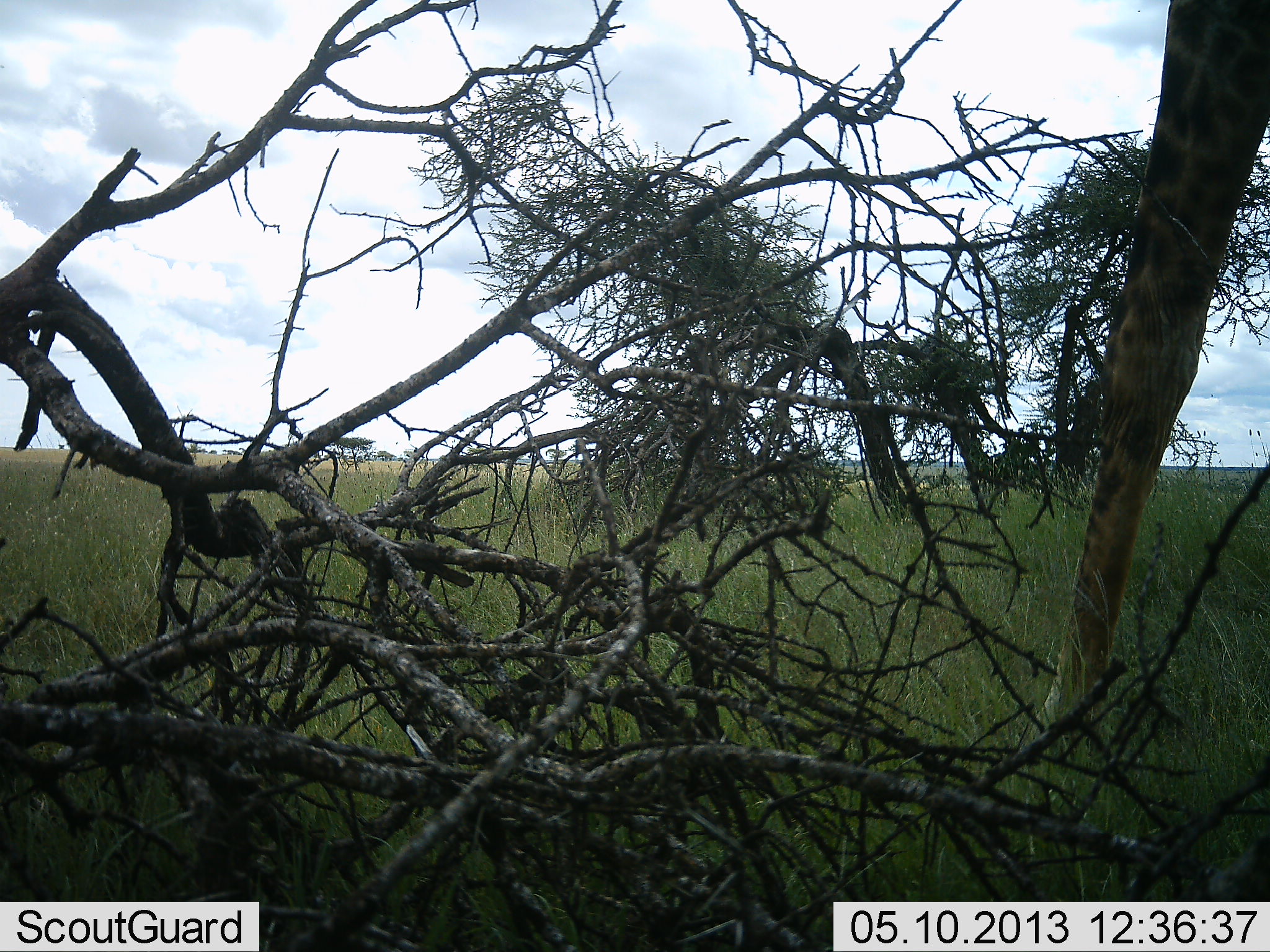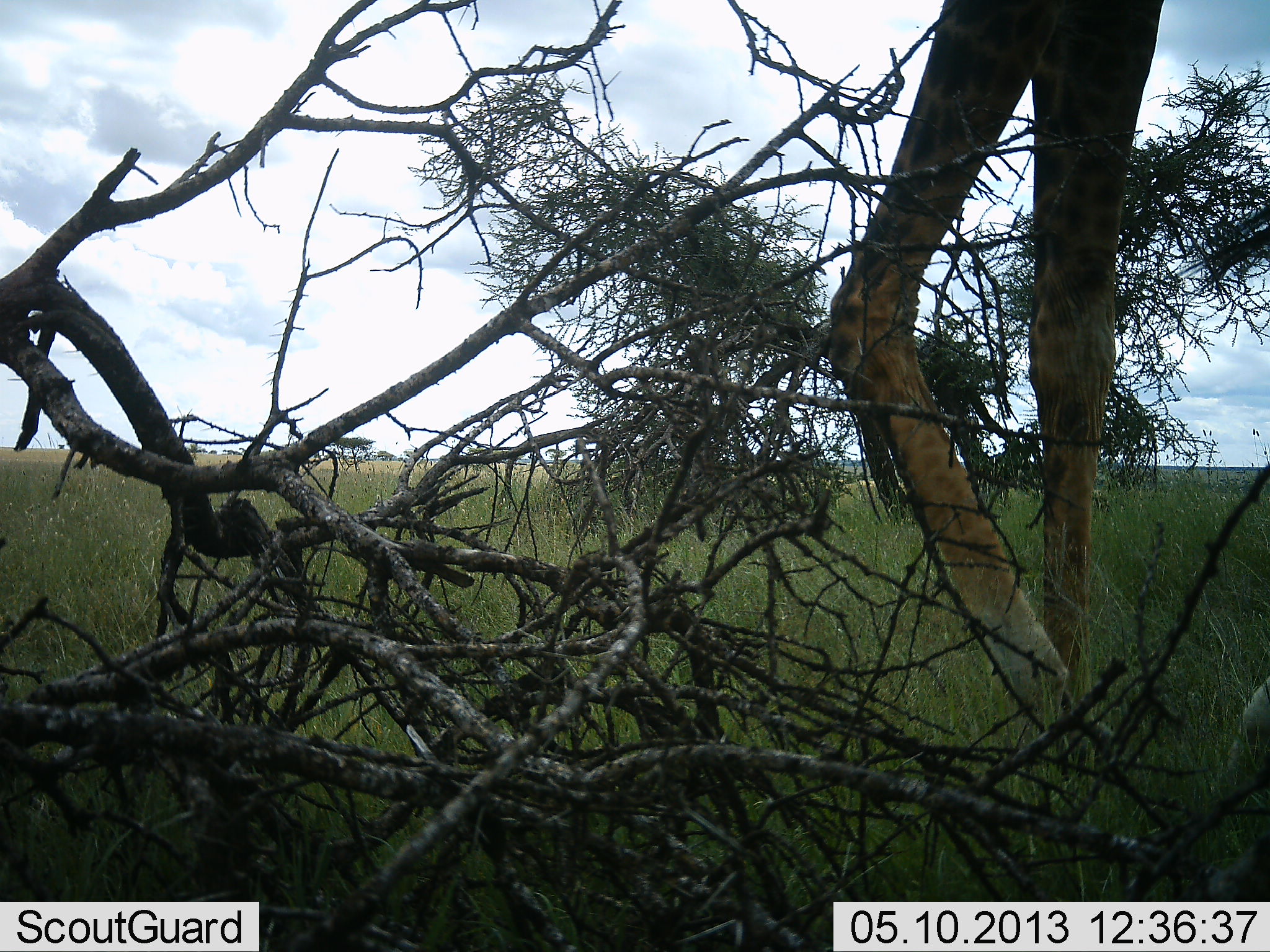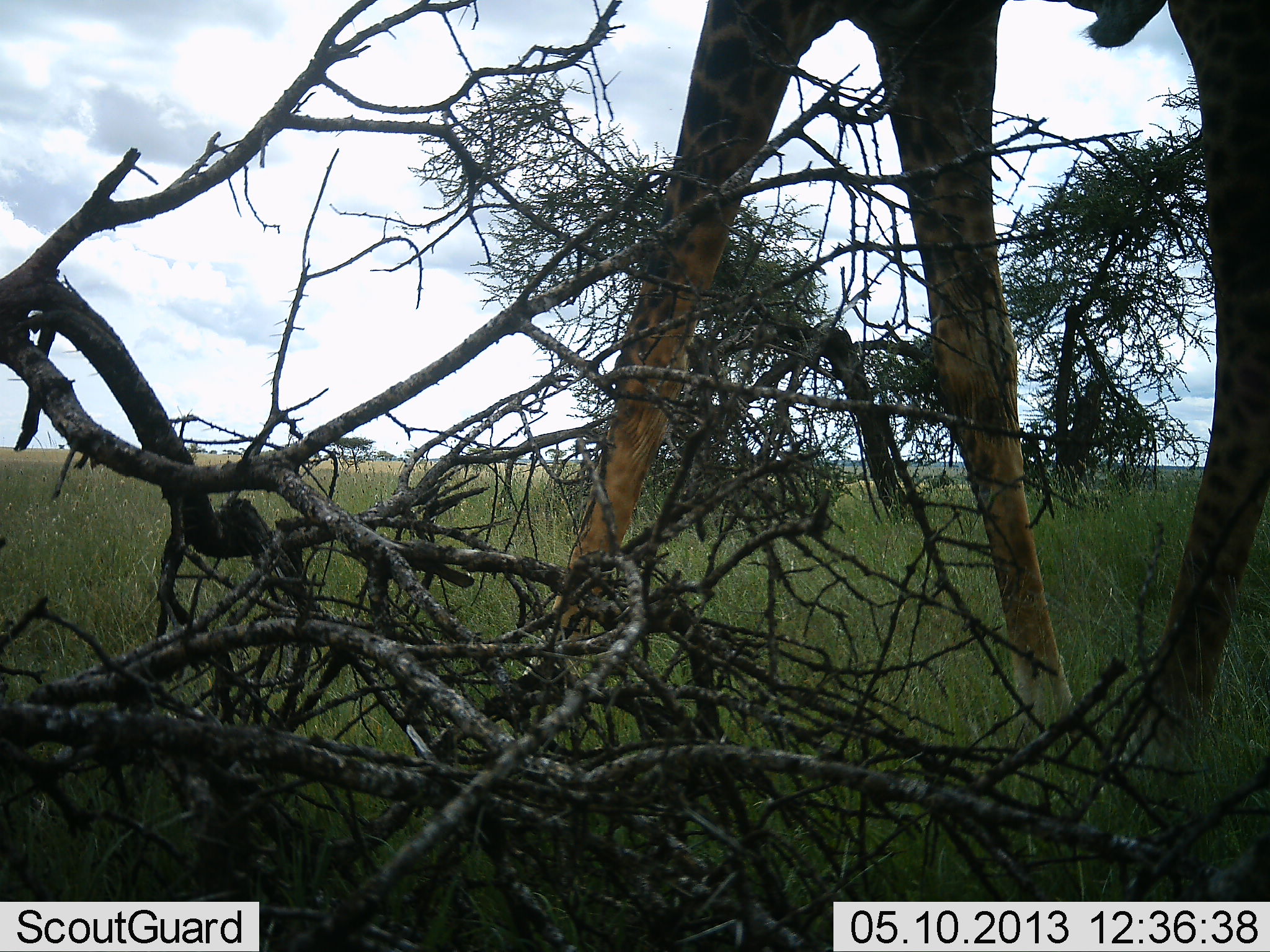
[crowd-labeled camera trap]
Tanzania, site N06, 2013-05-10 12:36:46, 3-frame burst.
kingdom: Animalia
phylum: Chordata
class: Mammalia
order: Artiodactyla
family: Giraffidae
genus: Giraffa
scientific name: Giraffa camelopardalis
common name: giraffe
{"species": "giraffe (Giraffa camelopardalis)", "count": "1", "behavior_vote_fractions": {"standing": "10%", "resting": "0%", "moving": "90%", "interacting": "0%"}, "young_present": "0%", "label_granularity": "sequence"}